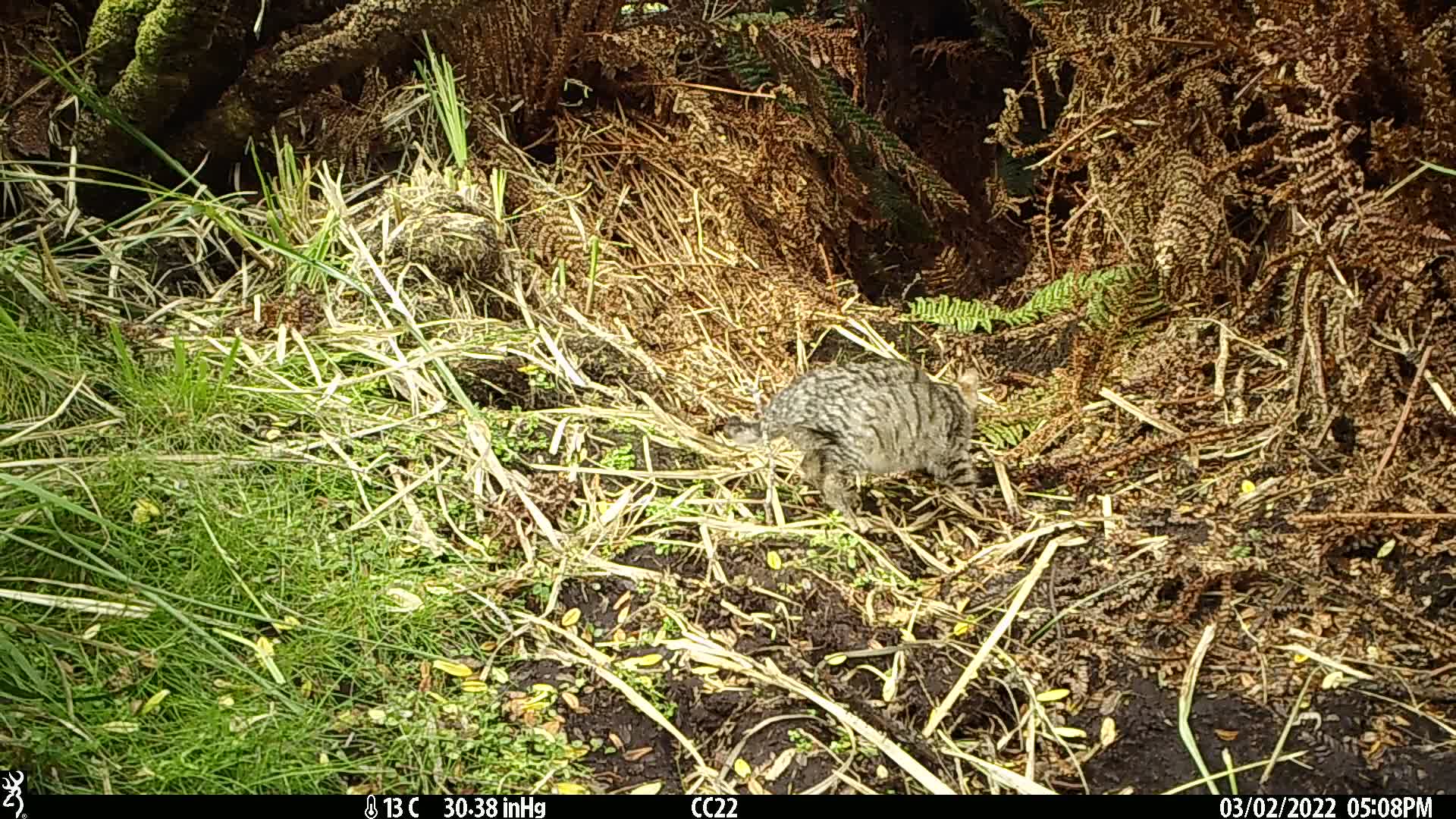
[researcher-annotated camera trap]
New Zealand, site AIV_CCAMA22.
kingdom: Animalia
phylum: Chordata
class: Mammalia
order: Carnivora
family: Felidae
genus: Felis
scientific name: Felis catus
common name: domestic cat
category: cat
Cat (domestic cat) (Felis catus).